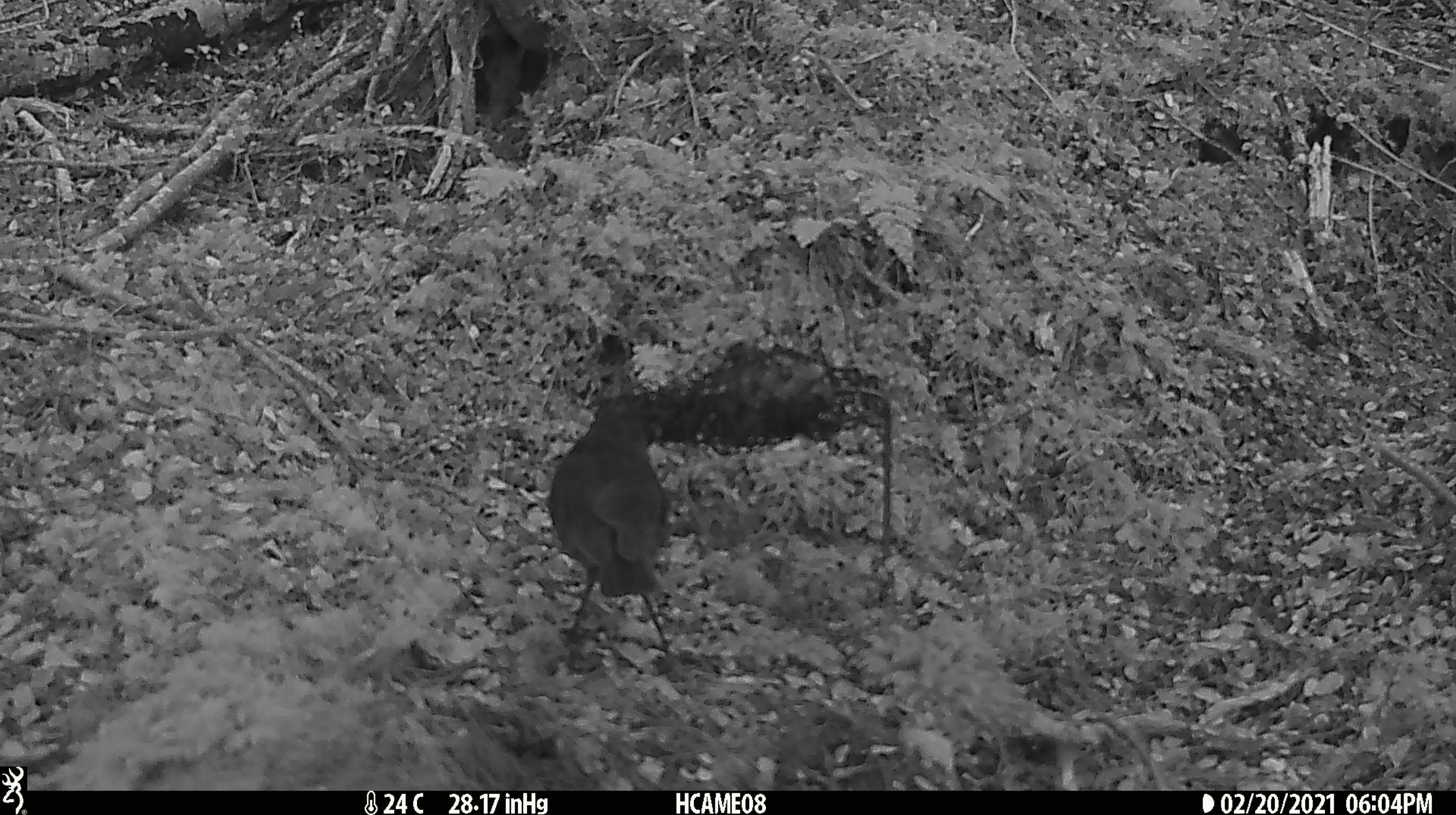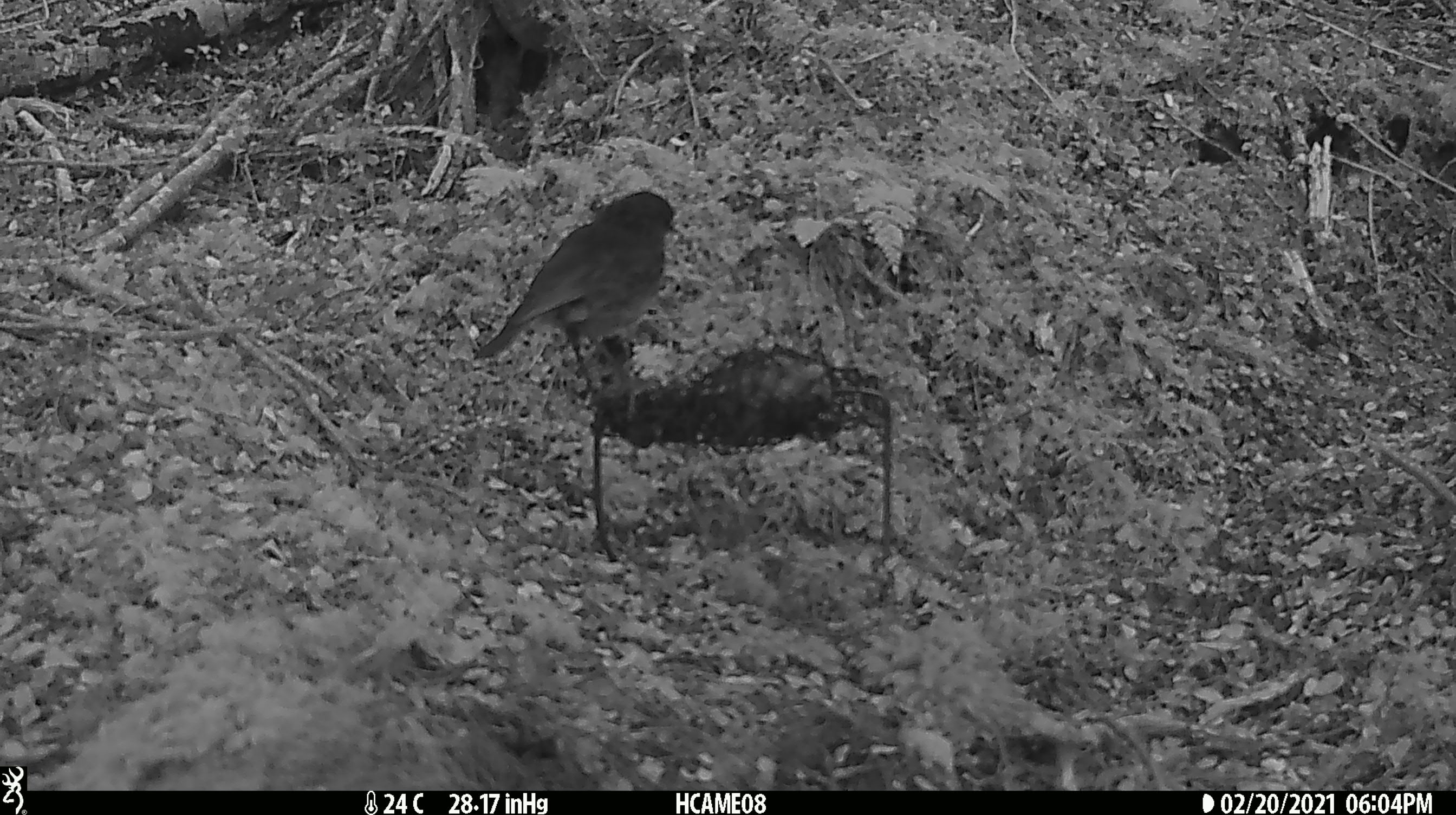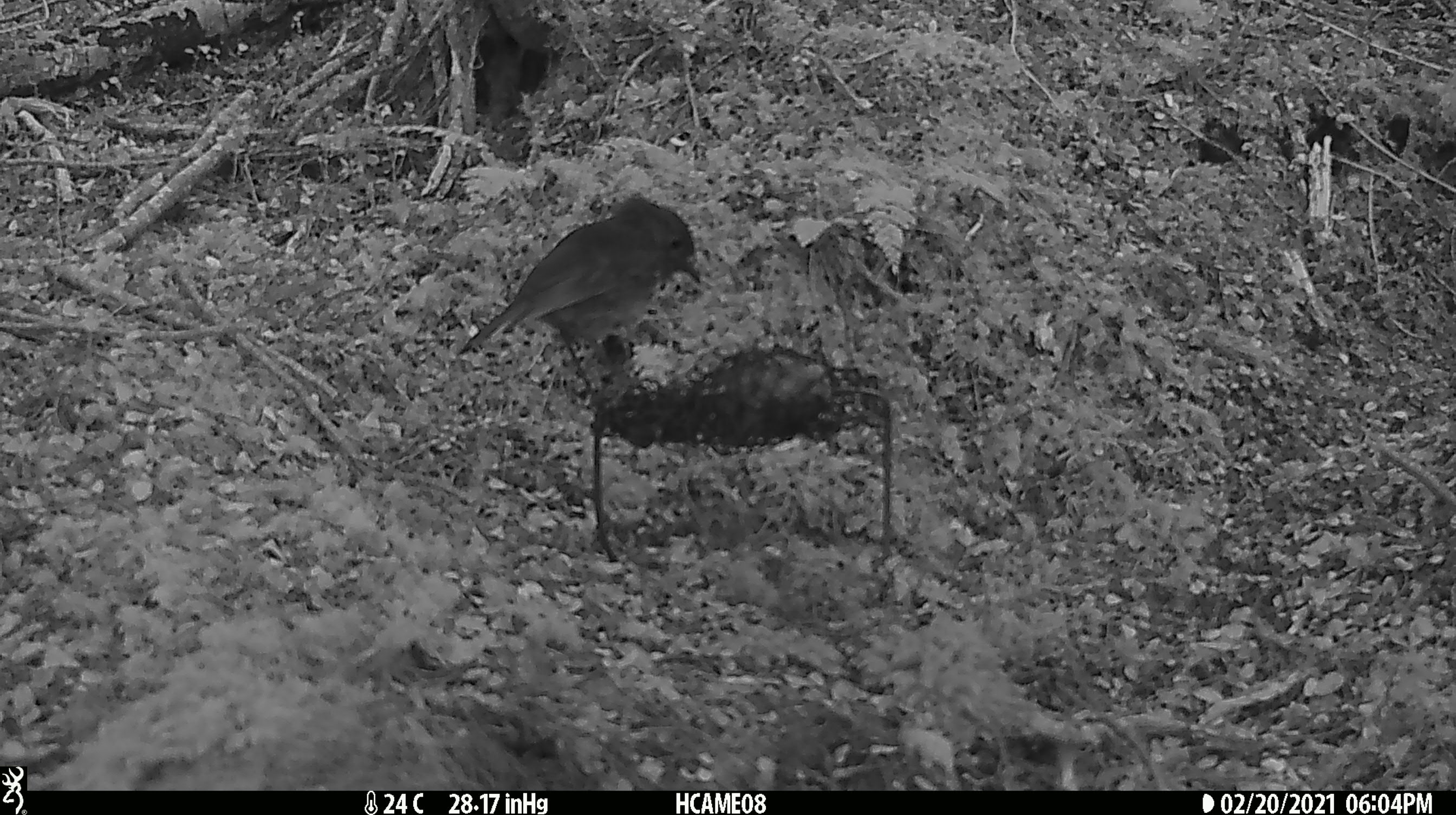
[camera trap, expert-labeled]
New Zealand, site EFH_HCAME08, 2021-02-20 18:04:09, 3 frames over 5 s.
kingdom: Animalia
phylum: Chordata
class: Aves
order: Passeriformes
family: Petroicidae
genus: Petroica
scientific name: Petroica australis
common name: new zealand robin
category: robin